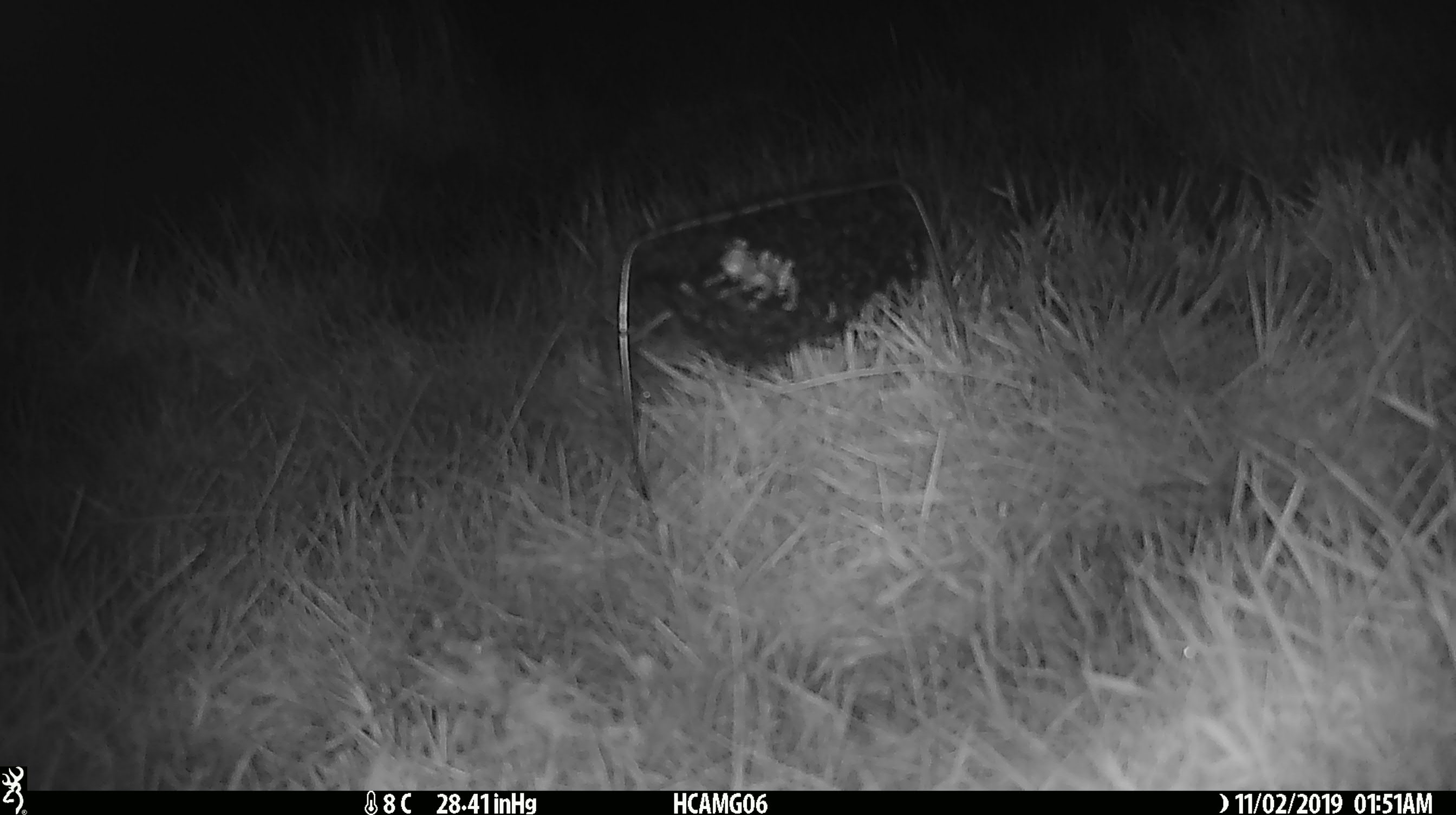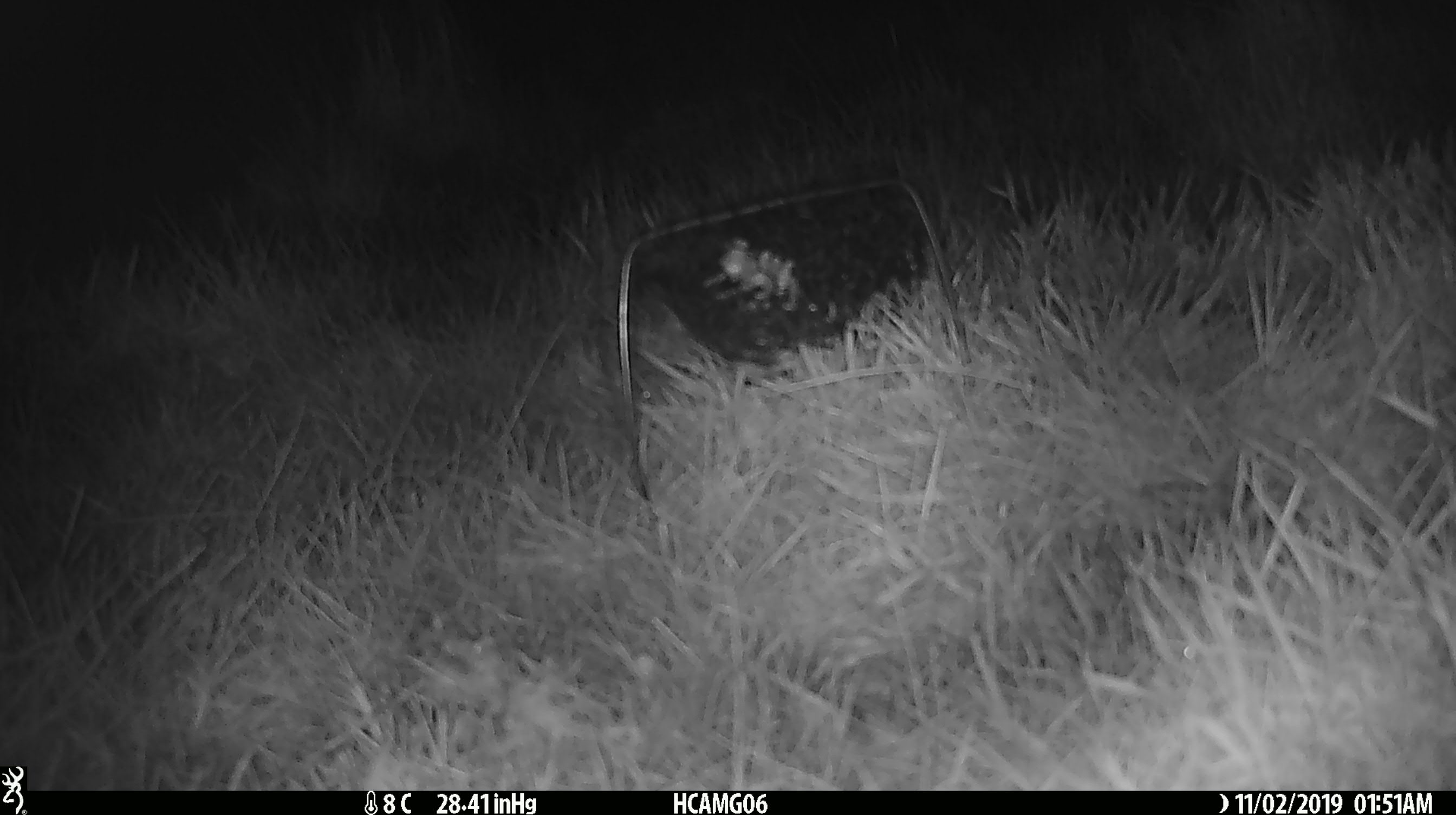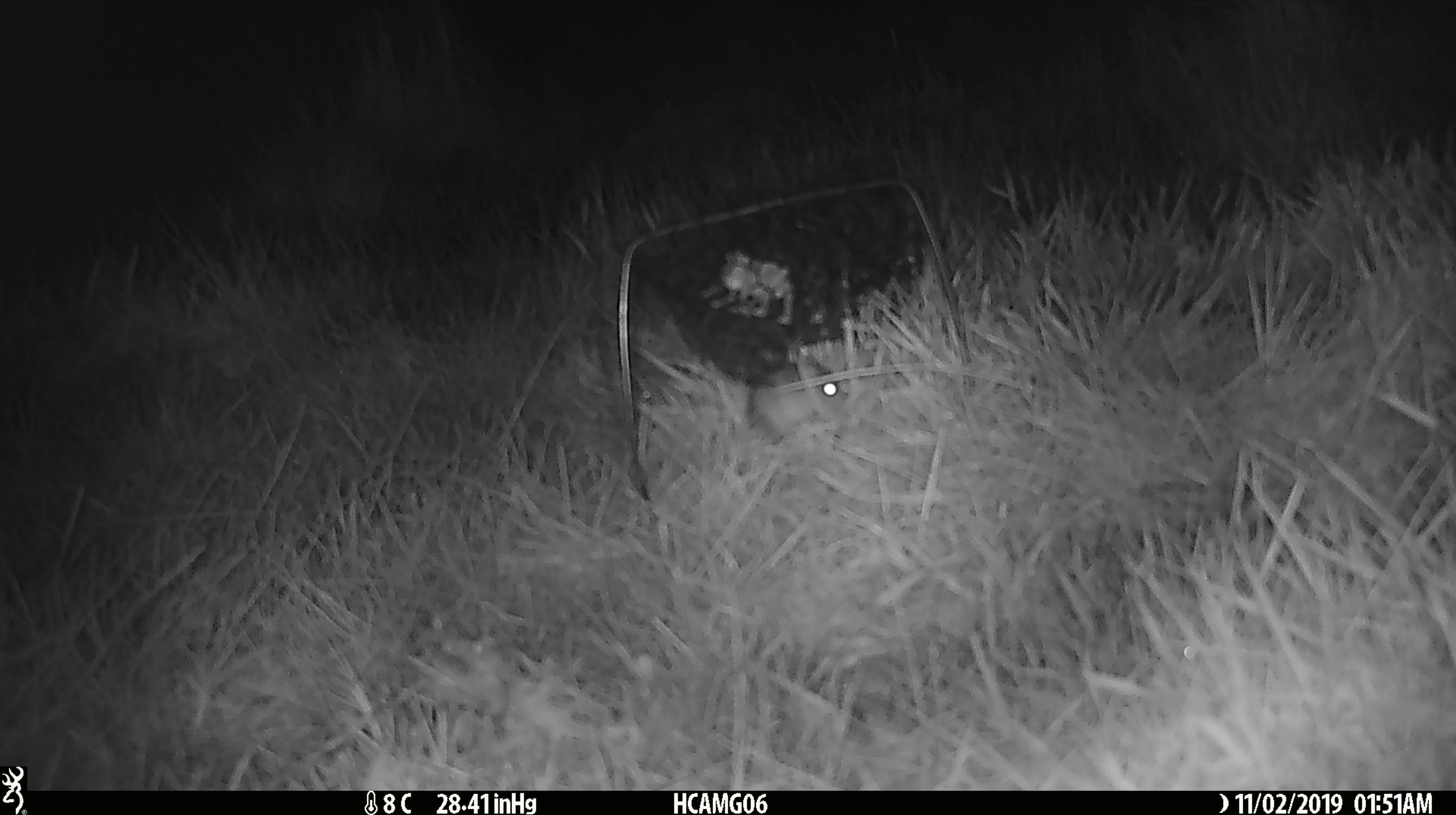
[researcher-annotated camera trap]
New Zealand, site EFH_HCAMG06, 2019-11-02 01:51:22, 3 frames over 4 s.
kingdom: Animalia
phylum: Chordata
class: Mammalia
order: Rodentia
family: Muridae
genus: Mus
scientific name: Mus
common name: mouse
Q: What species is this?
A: Mouse (Mus).